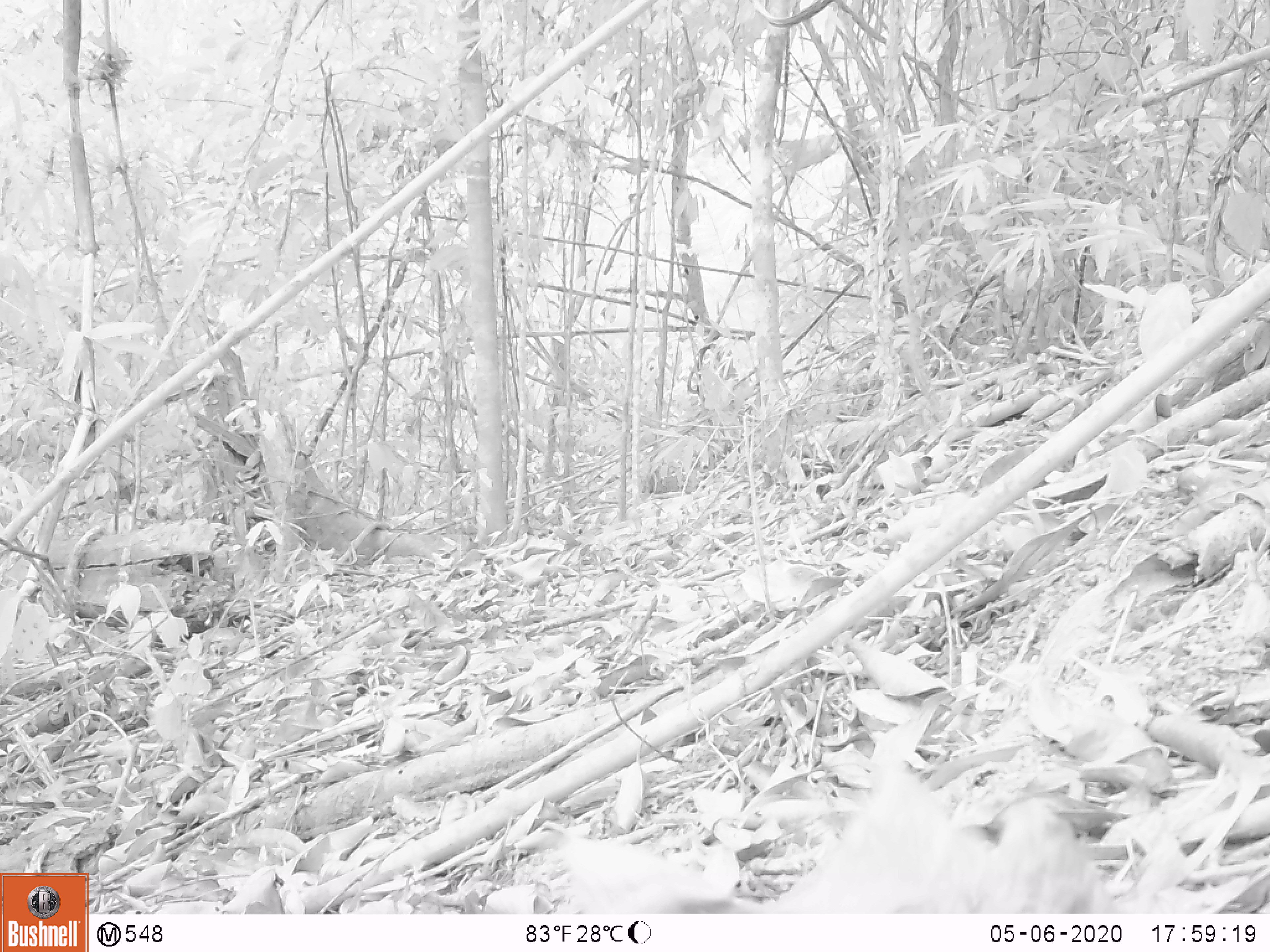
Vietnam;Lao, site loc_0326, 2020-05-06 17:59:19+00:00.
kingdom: Animalia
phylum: Chordata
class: Mammalia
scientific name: Mammalia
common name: mammal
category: unidentified small mammal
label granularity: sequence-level